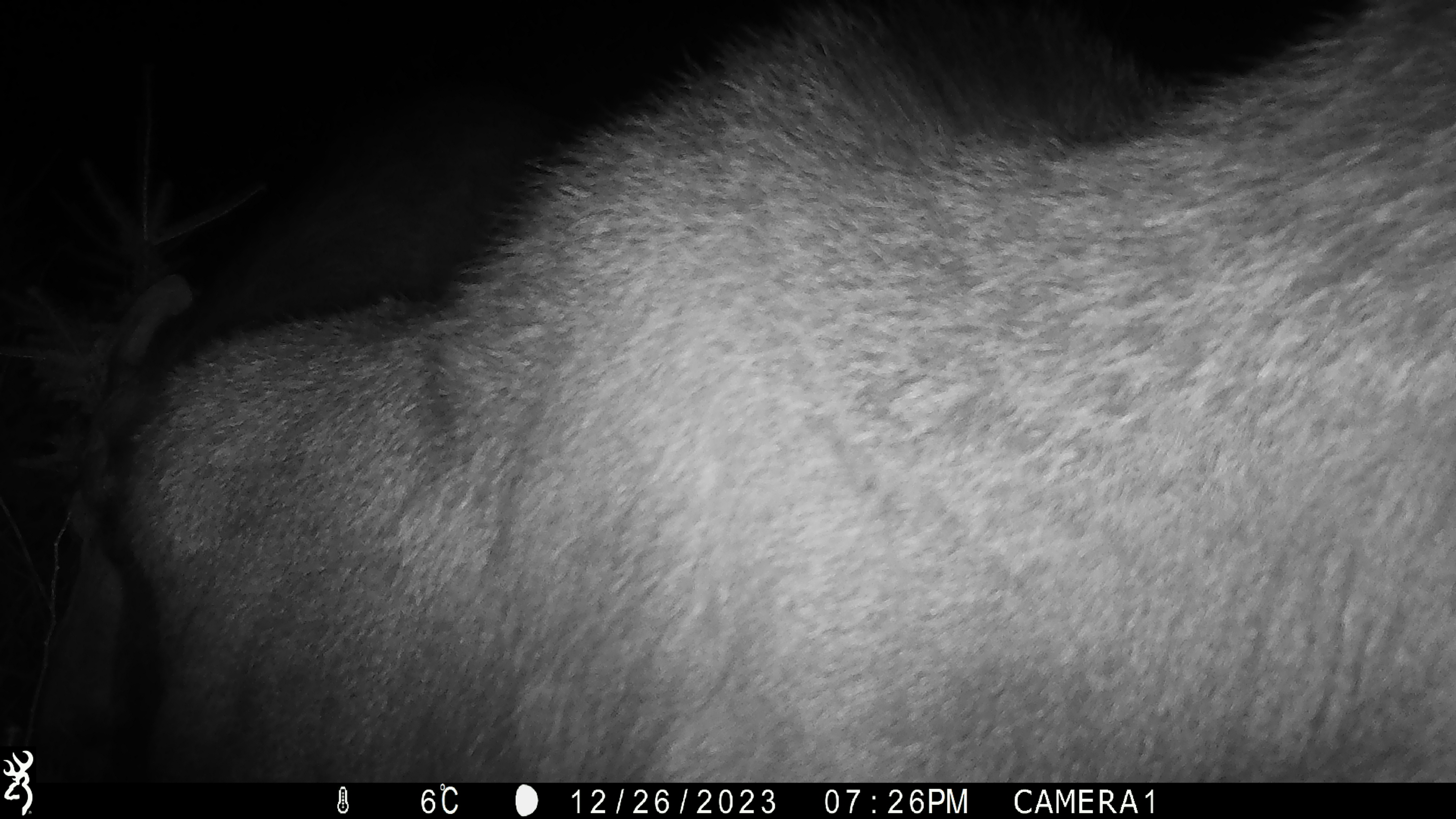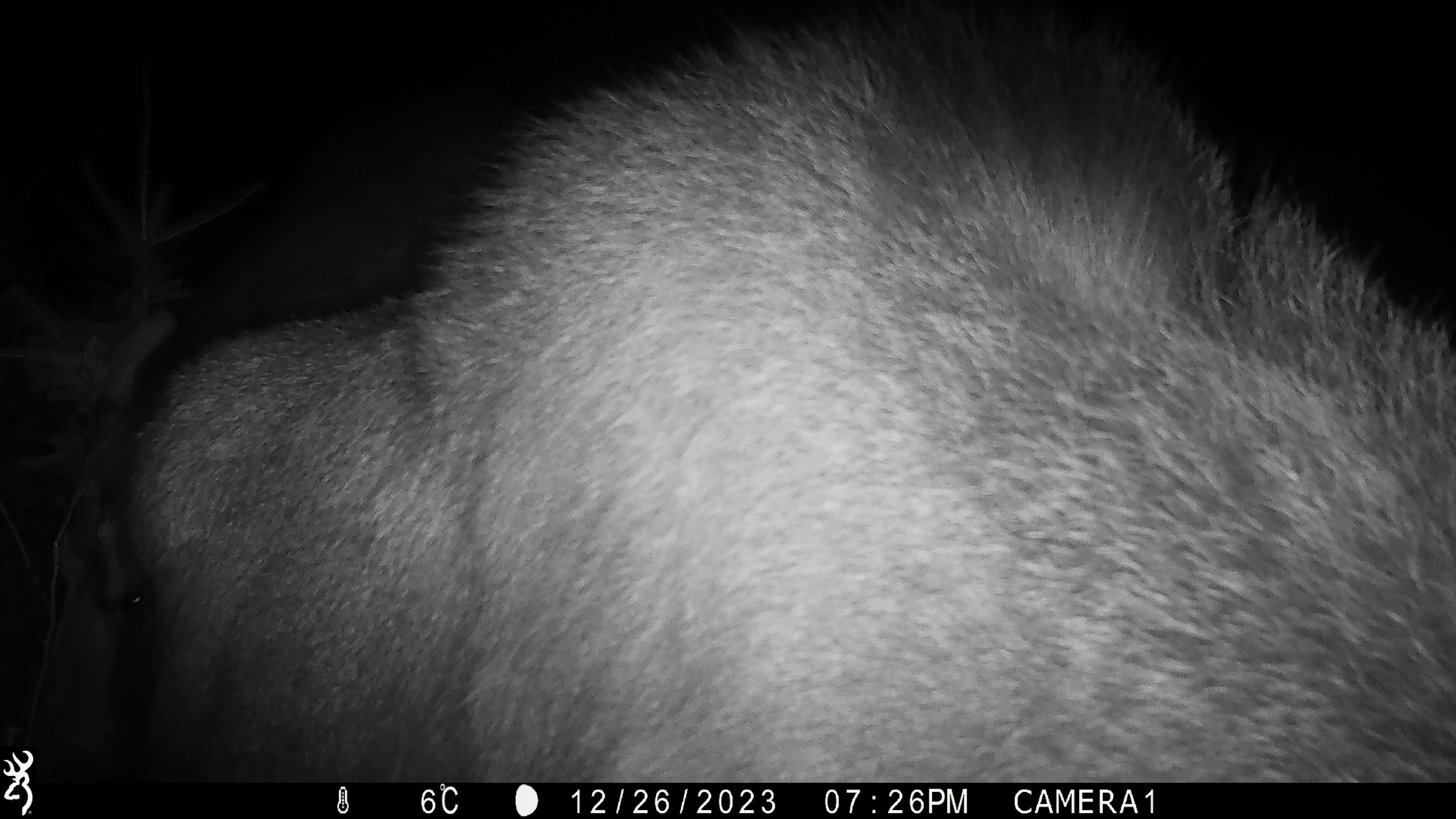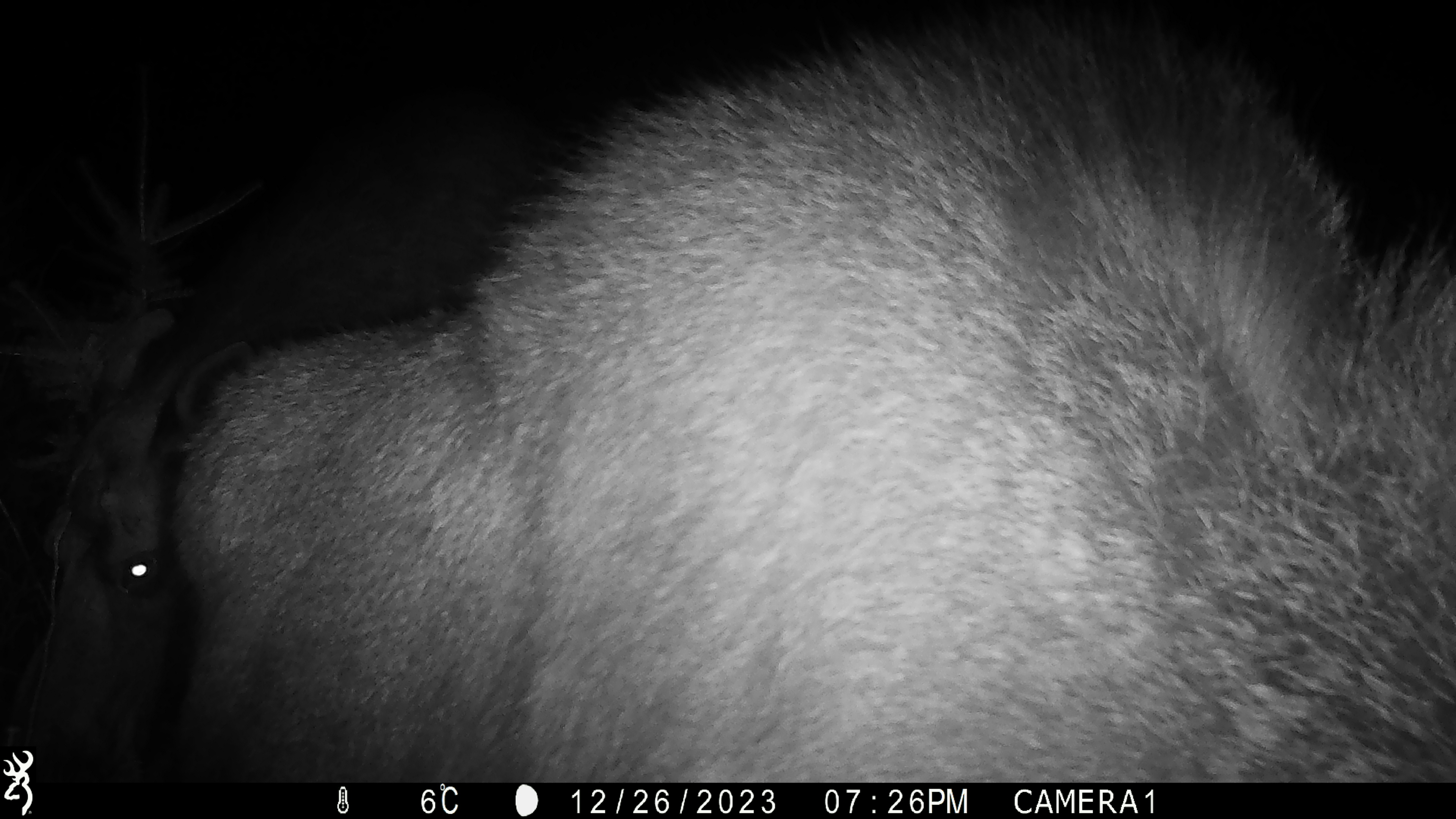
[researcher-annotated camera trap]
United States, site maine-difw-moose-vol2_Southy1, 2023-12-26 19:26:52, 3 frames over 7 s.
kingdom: Animalia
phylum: Chordata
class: Mammalia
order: Artiodactyla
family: Cervidae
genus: Alces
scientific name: Alces alces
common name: moose